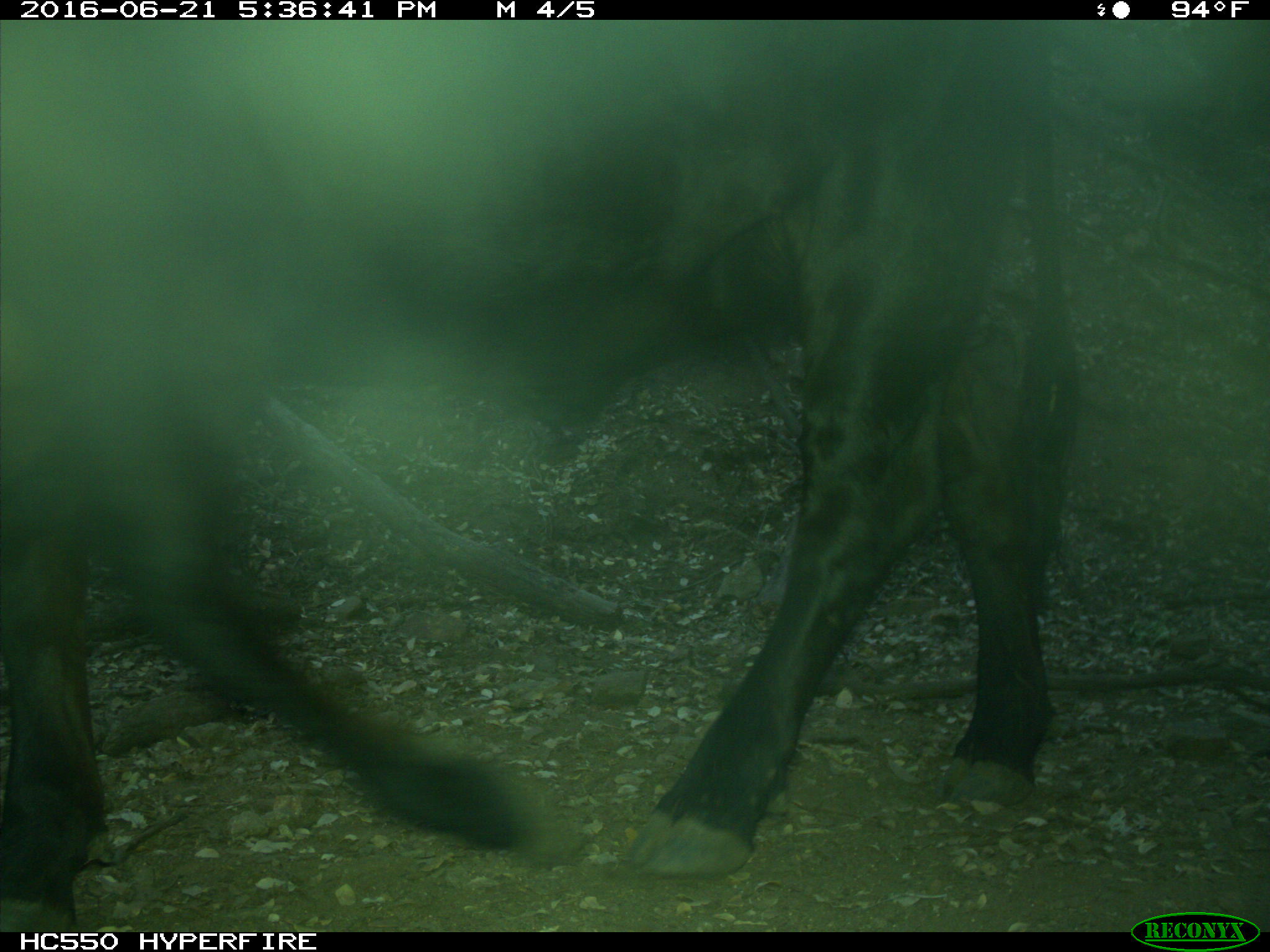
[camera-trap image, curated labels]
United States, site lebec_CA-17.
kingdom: Animalia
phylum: Chordata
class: Mammalia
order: Artiodactyla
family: Bovidae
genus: Bos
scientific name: Bos taurus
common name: domestic cow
Bos taurus (domestic cow).